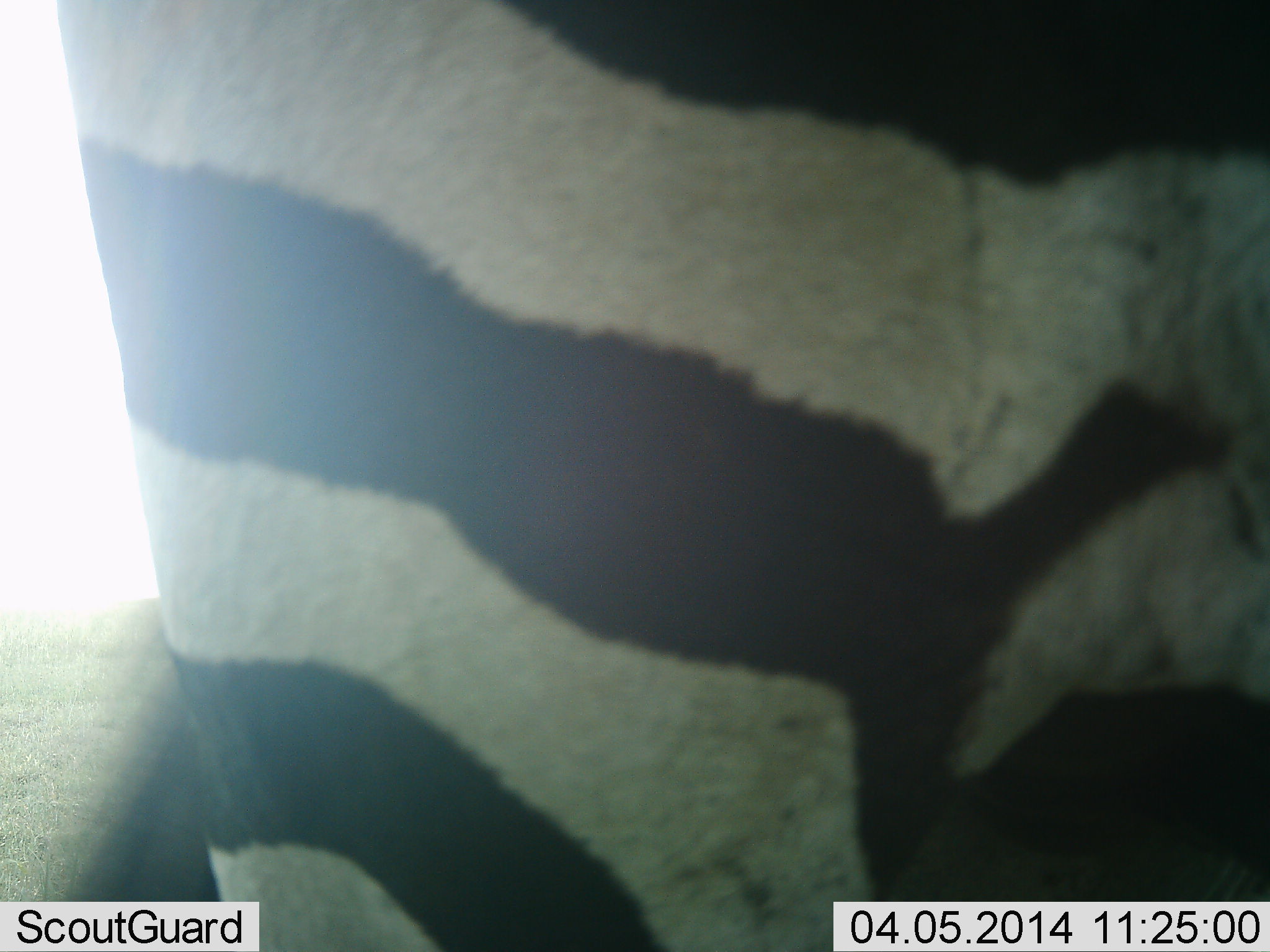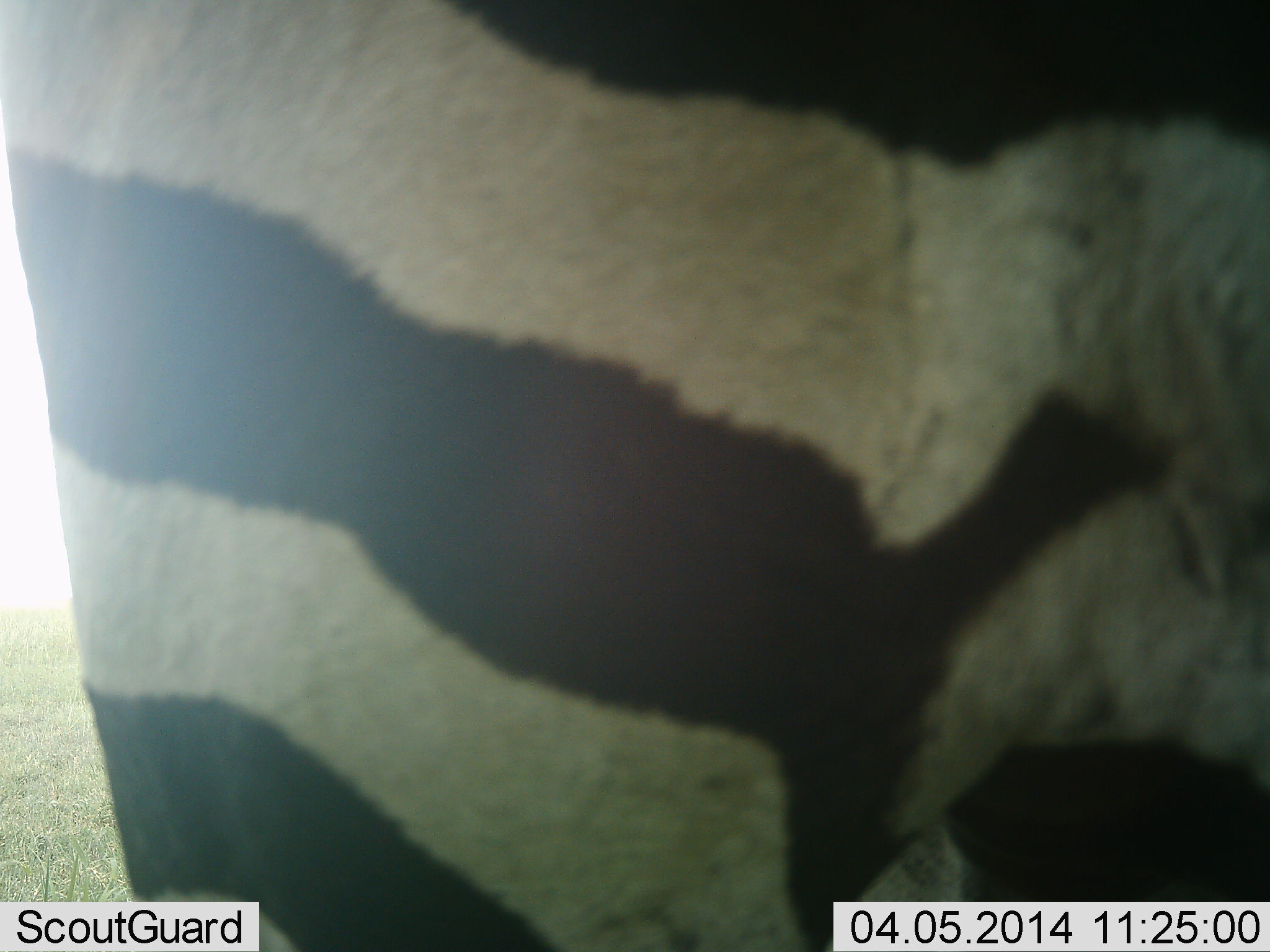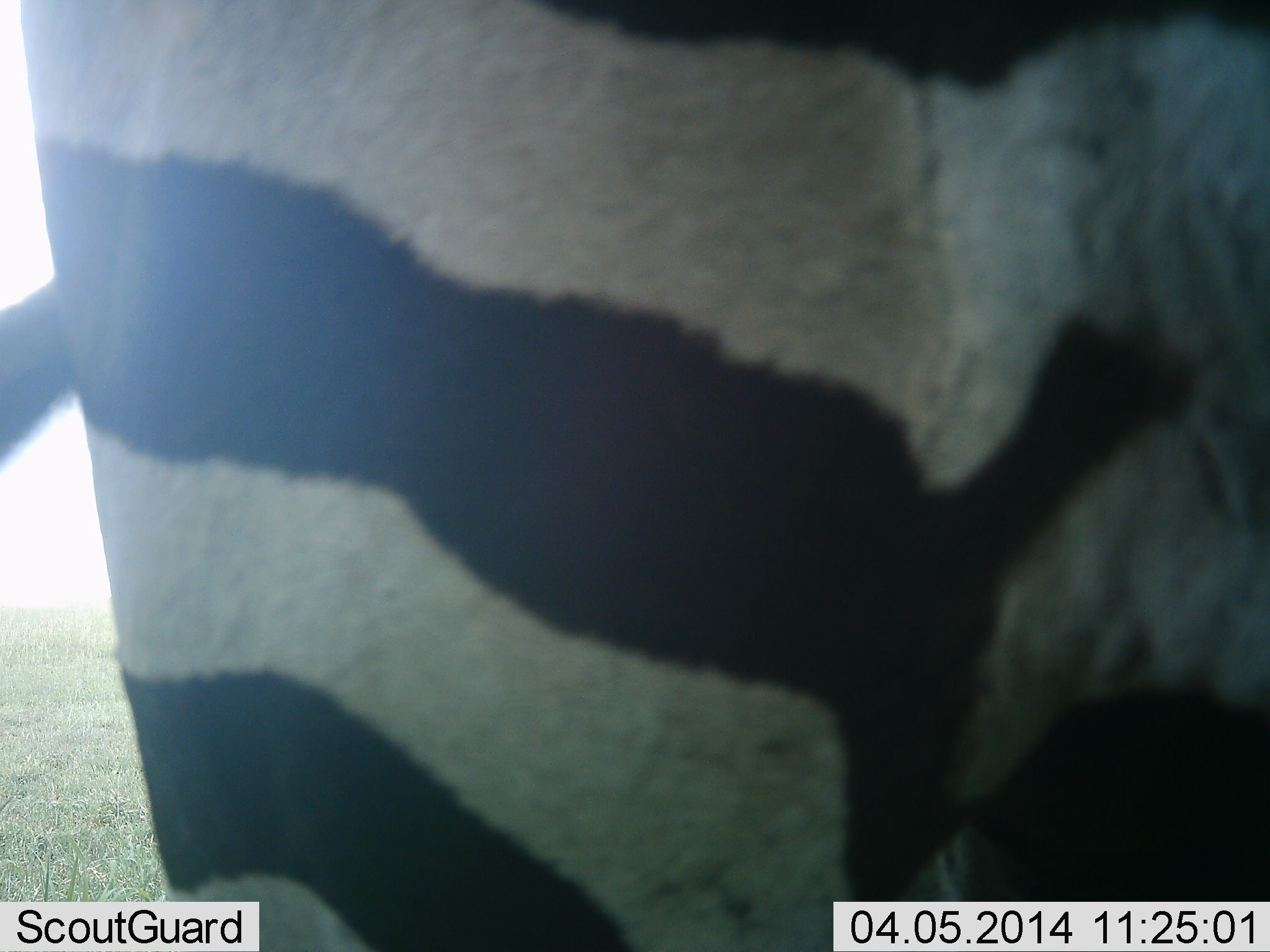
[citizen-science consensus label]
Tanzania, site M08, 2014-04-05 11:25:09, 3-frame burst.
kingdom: Animalia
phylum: Chordata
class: Mammalia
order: Perissodactyla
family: Equidae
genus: Equus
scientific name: Equus quagga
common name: plains zebra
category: zebra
Zebra (plains zebra) (Equus quagga), count 1. Behavior (volunteer vote fractions): standing 100%, resting 0%, moving 0%, interacting 0%. Young present (vote fraction): 0%. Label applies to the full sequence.